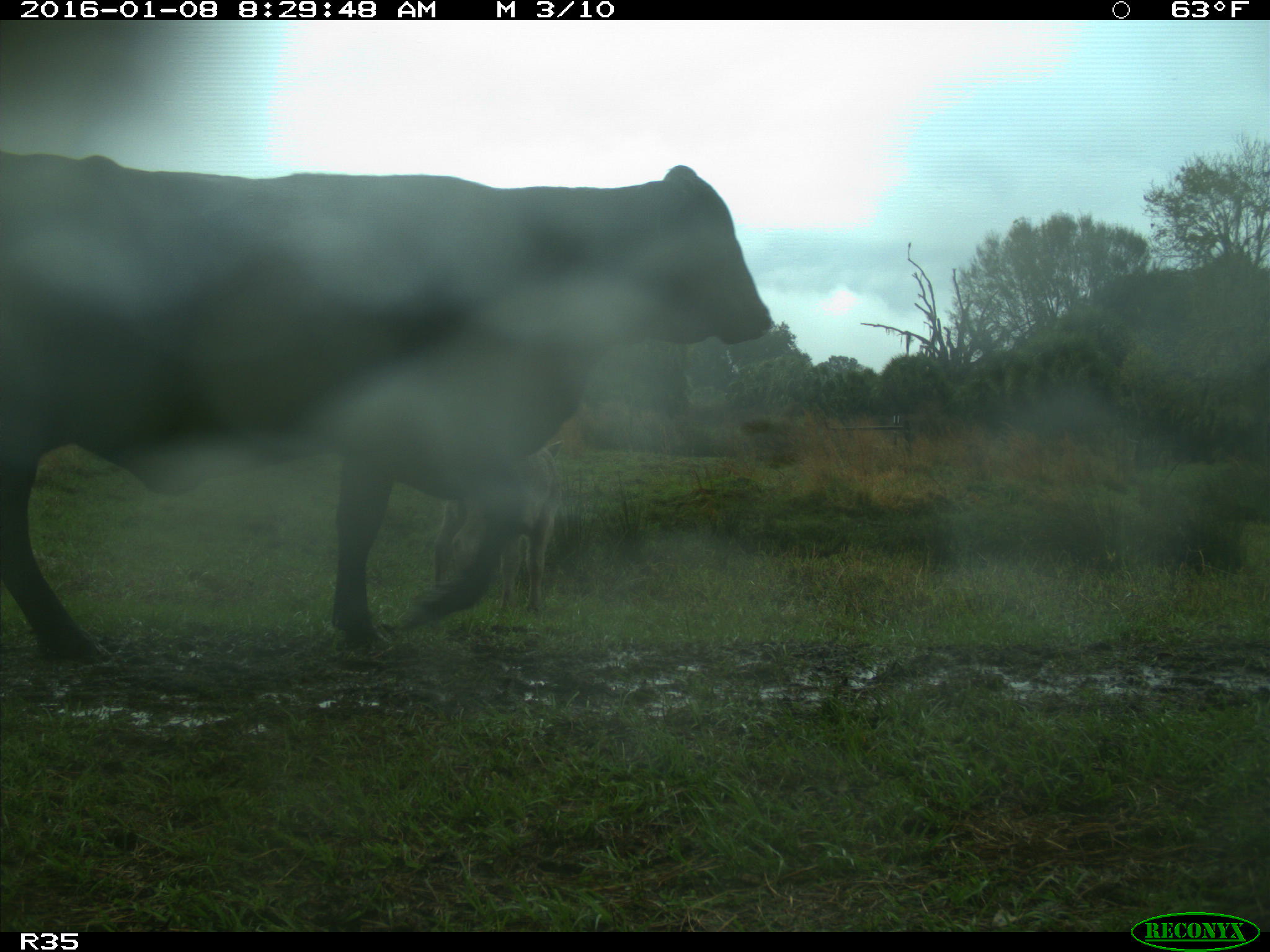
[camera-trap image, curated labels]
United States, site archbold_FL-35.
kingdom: Animalia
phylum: Chordata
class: Mammalia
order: Artiodactyla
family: Bovidae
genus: Bos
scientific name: Bos taurus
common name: domestic cow